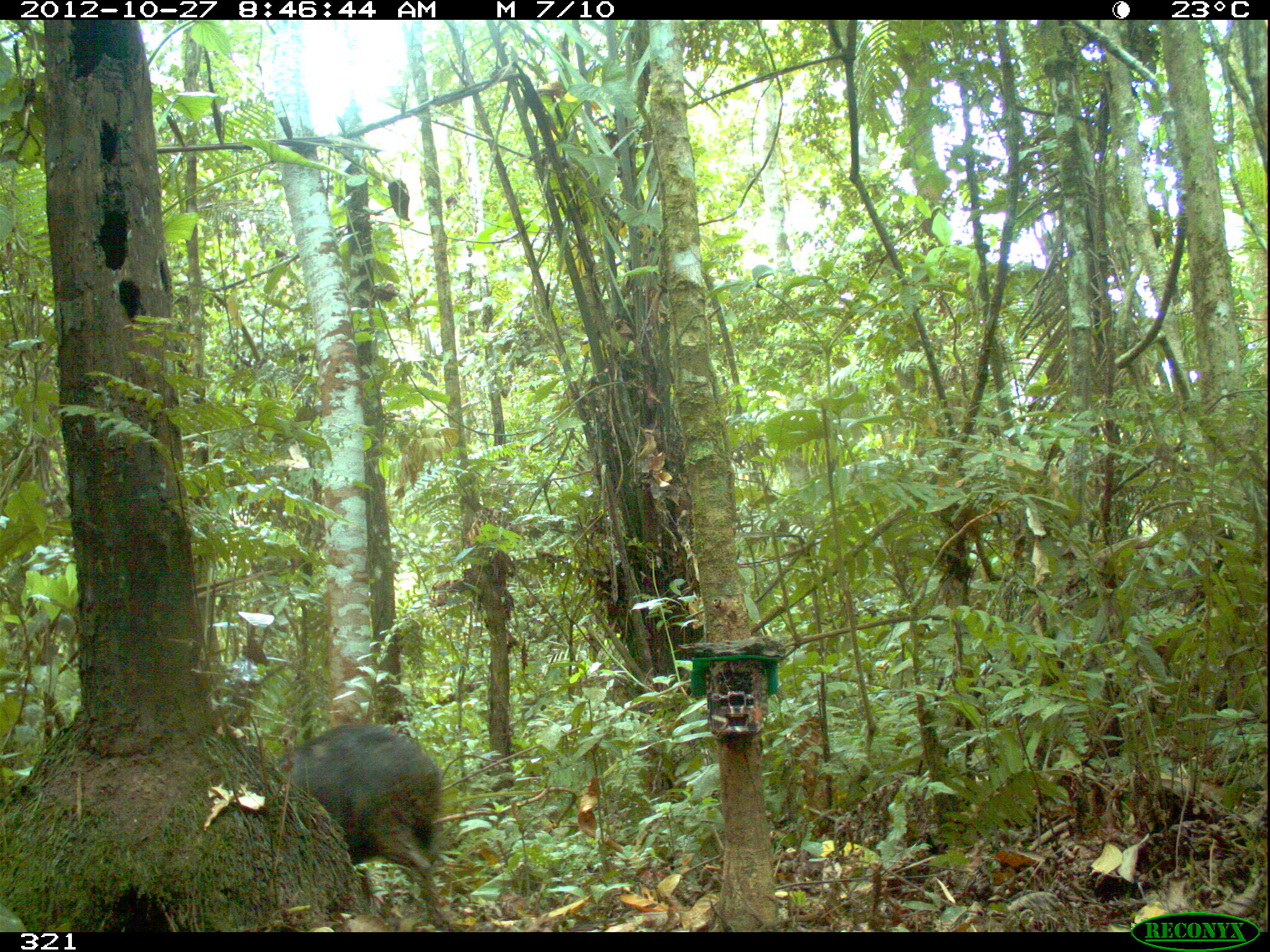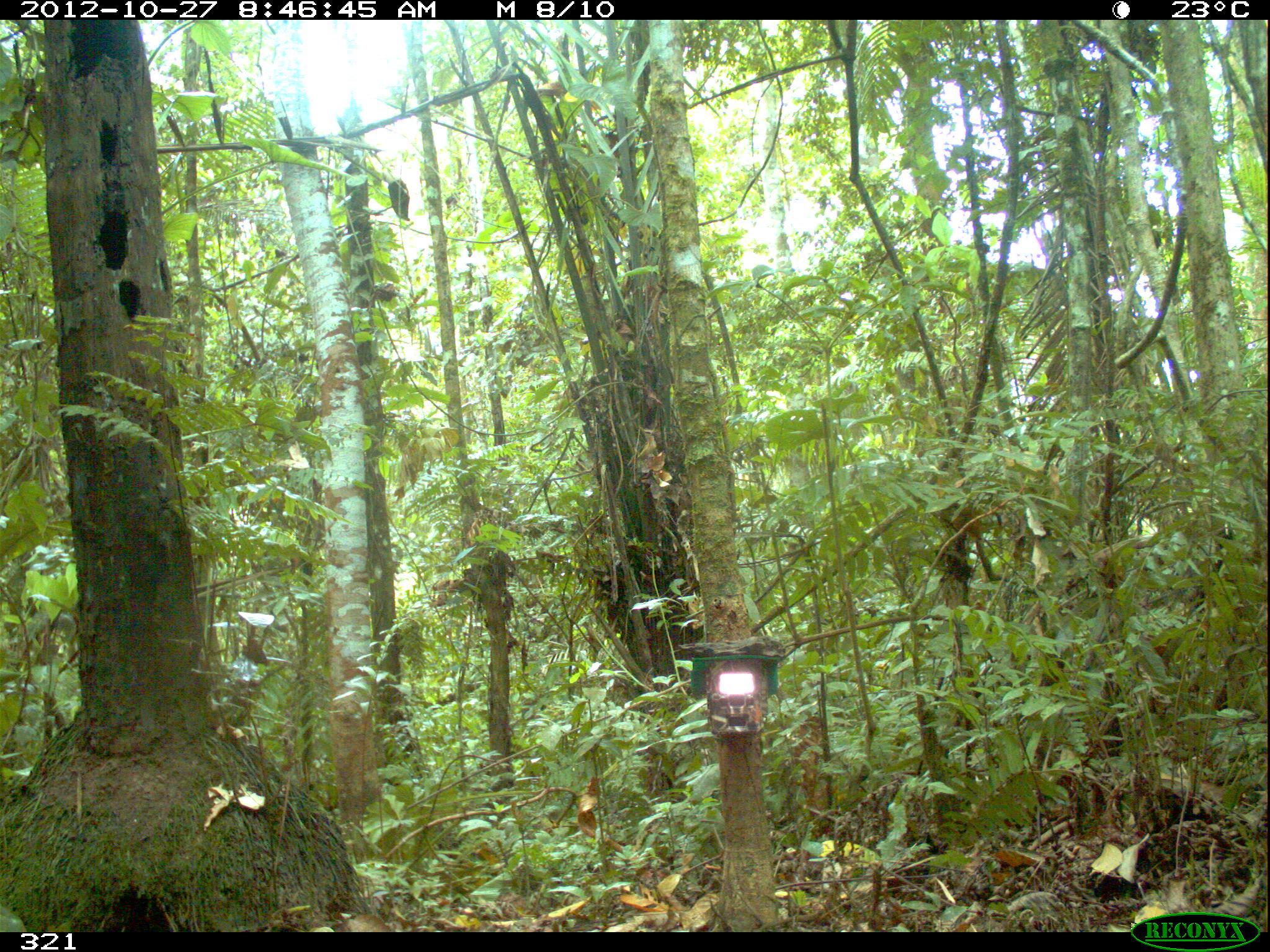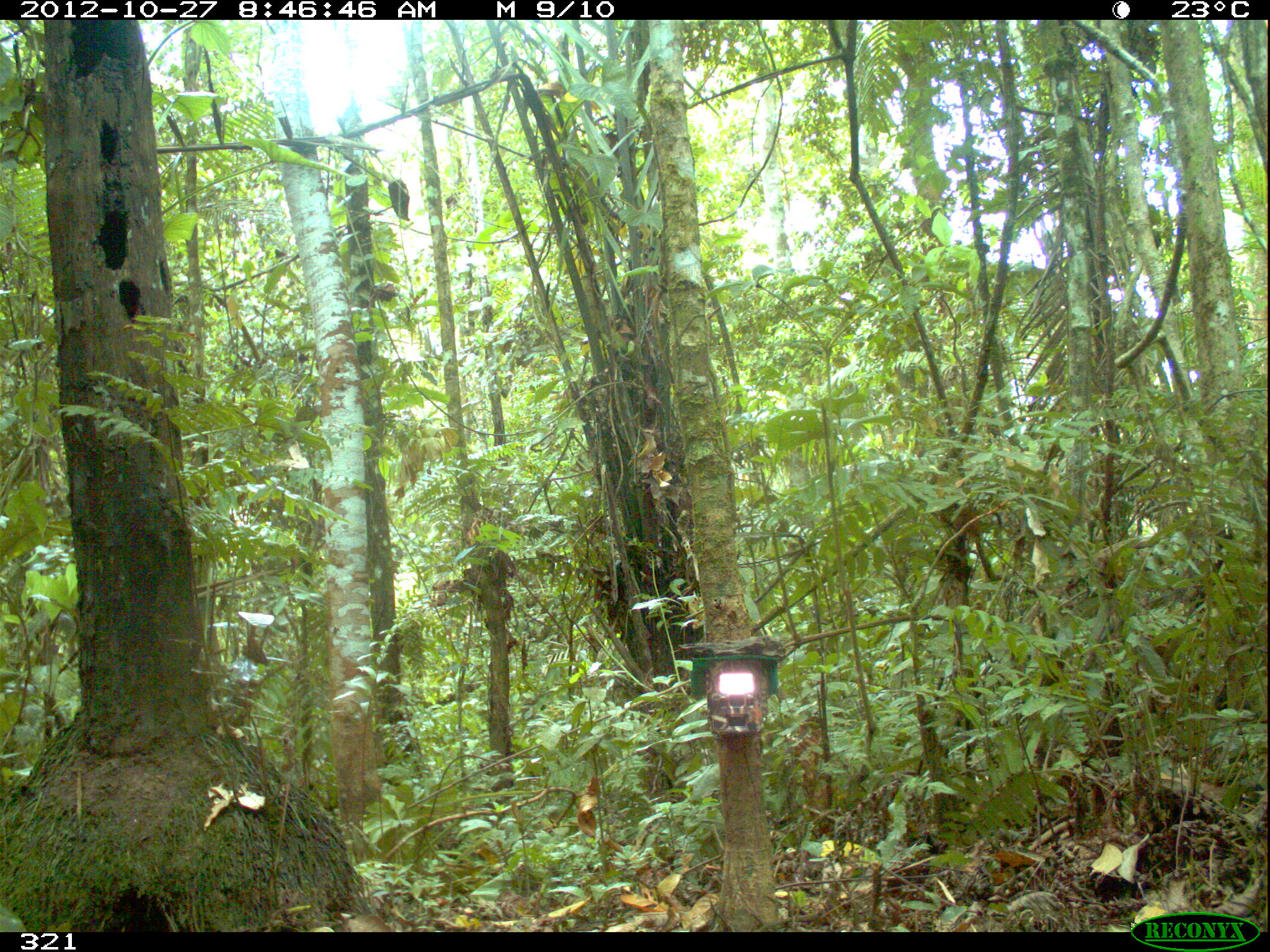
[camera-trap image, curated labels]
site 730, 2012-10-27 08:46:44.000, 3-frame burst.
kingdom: Animalia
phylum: Chordata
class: Mammalia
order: Artiodactyla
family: Tayassuidae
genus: Tayassu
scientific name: Tayassu pecari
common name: white-lipped peccary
Tayassu pecari (white-lipped peccary).